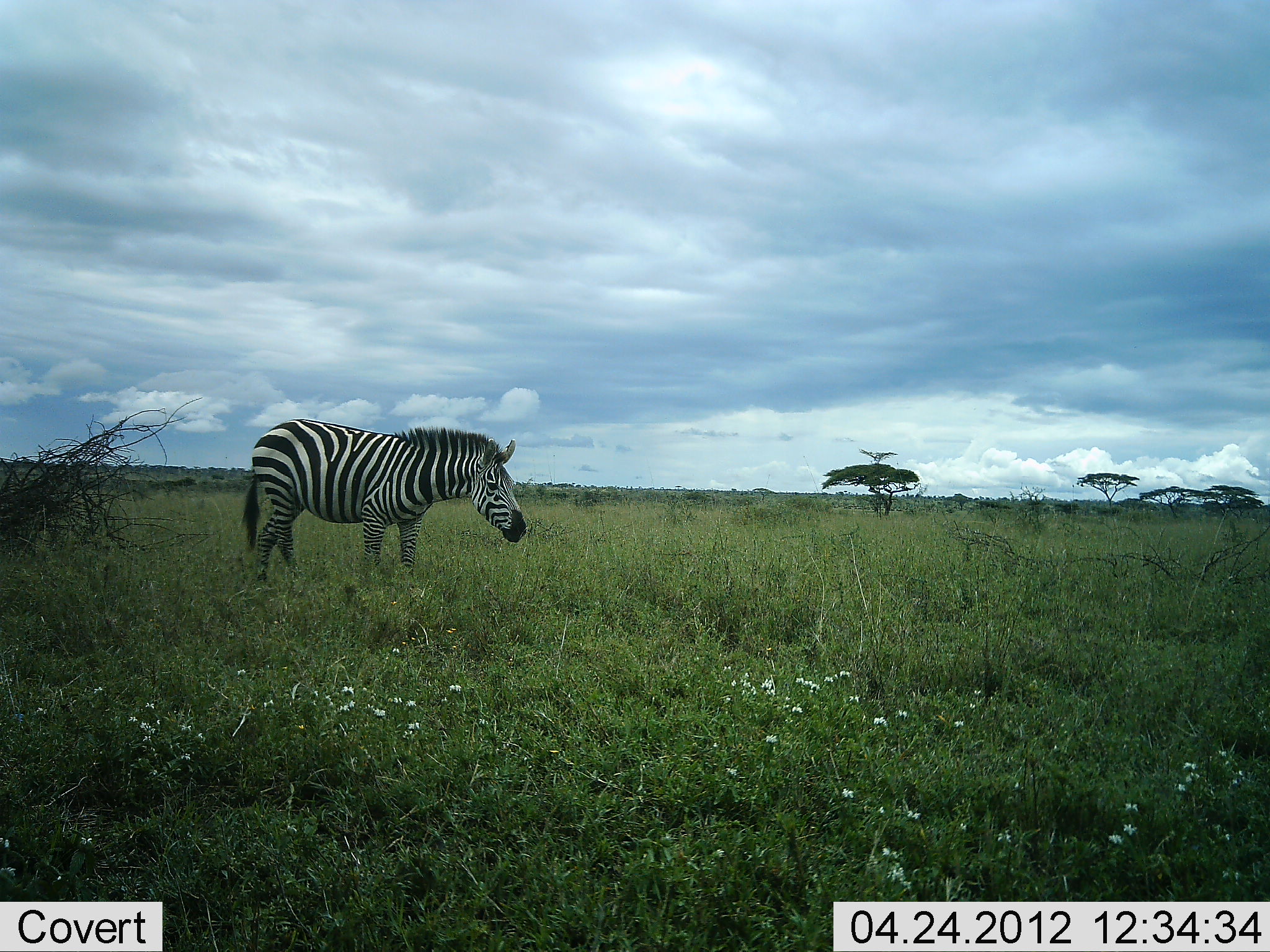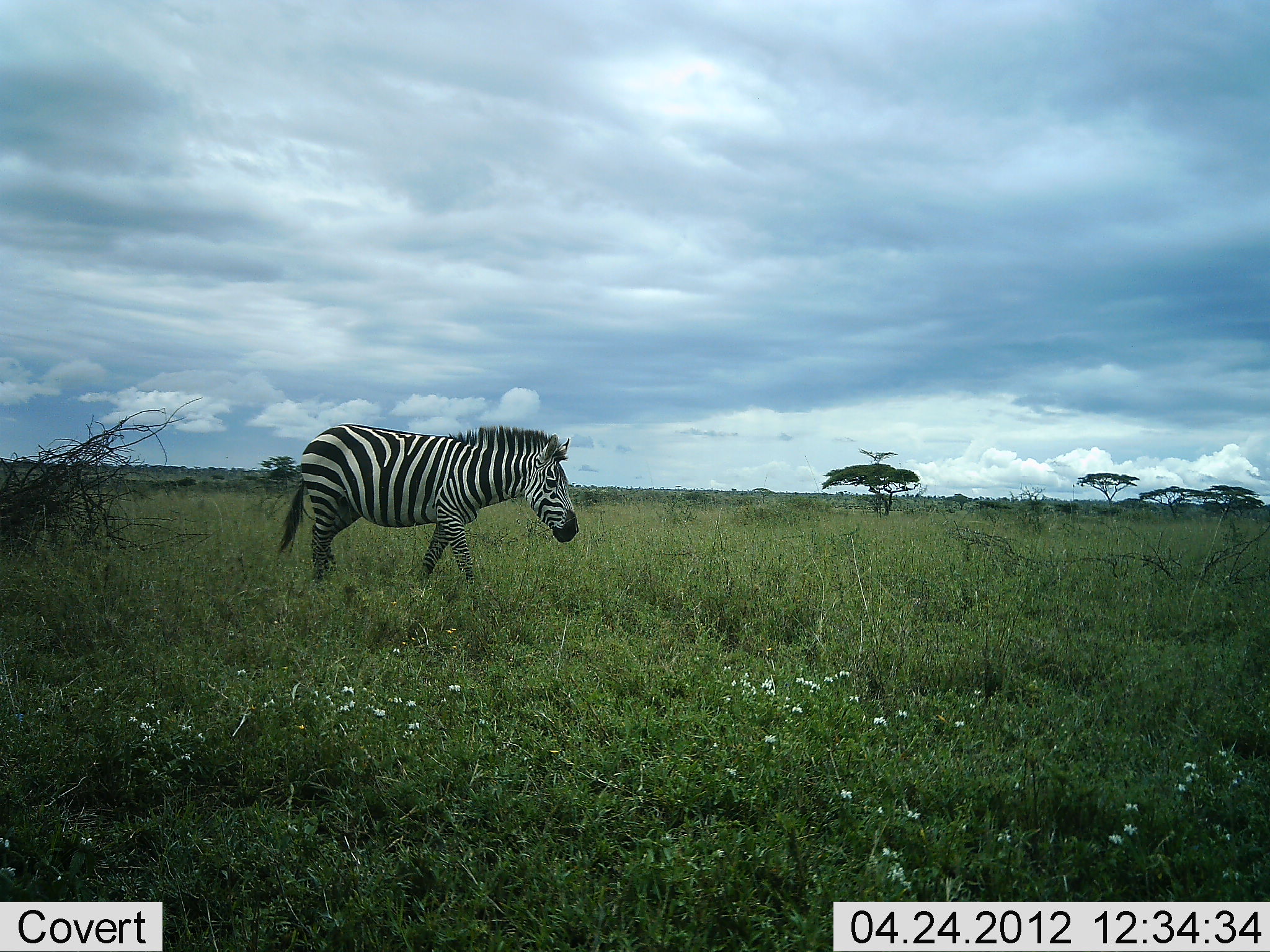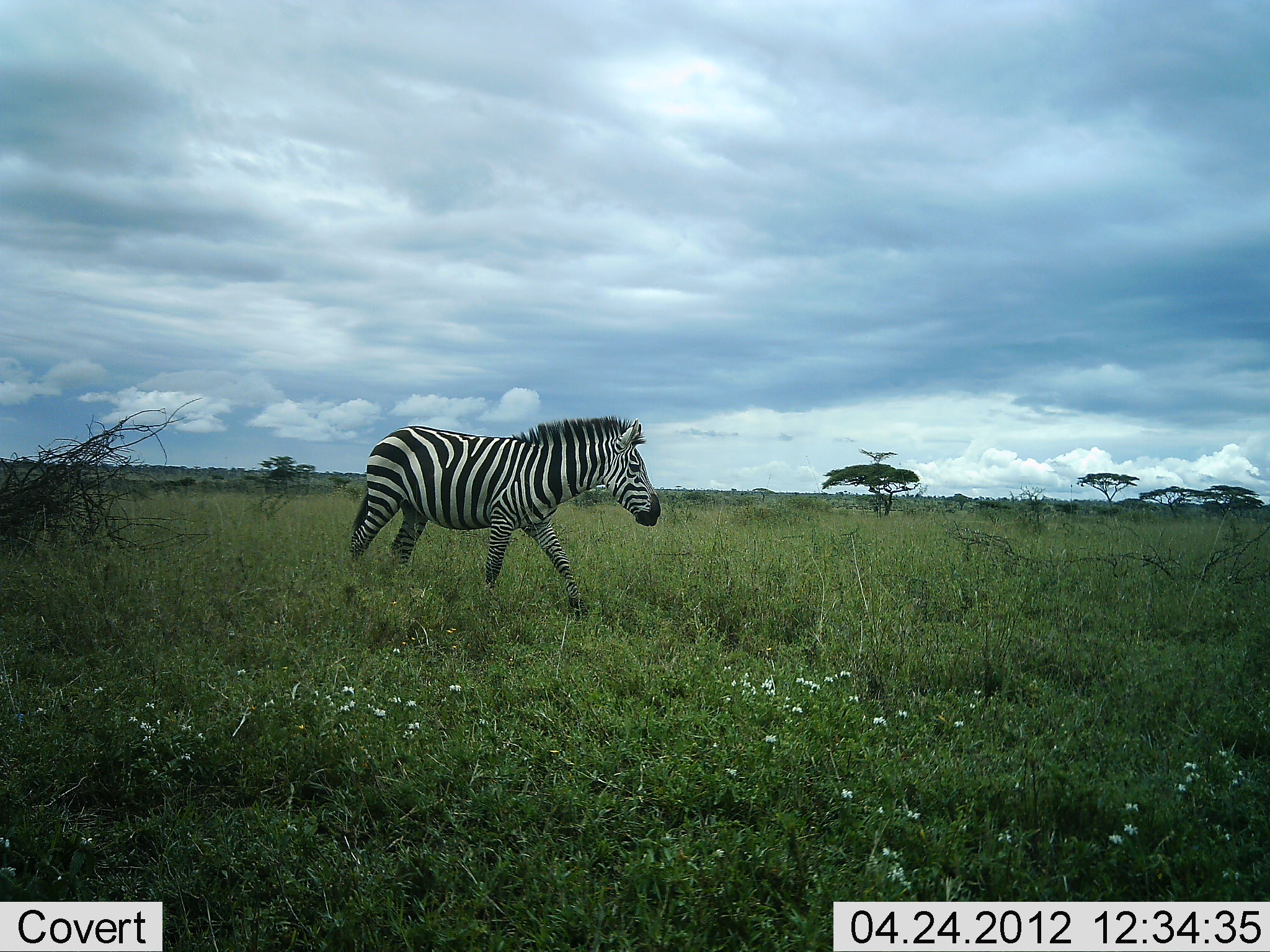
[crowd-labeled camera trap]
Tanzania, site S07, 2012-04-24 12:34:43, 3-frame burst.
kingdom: Animalia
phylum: Chordata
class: Mammalia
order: Perissodactyla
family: Equidae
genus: Equus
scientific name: Equus quagga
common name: plains zebra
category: zebra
Zebra (plains zebra) (Equus quagga), count 1. Behavior (volunteer vote fractions): standing 0%, resting 0%, moving 100%, interacting 0%. Young present (vote fraction): 0%. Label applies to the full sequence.